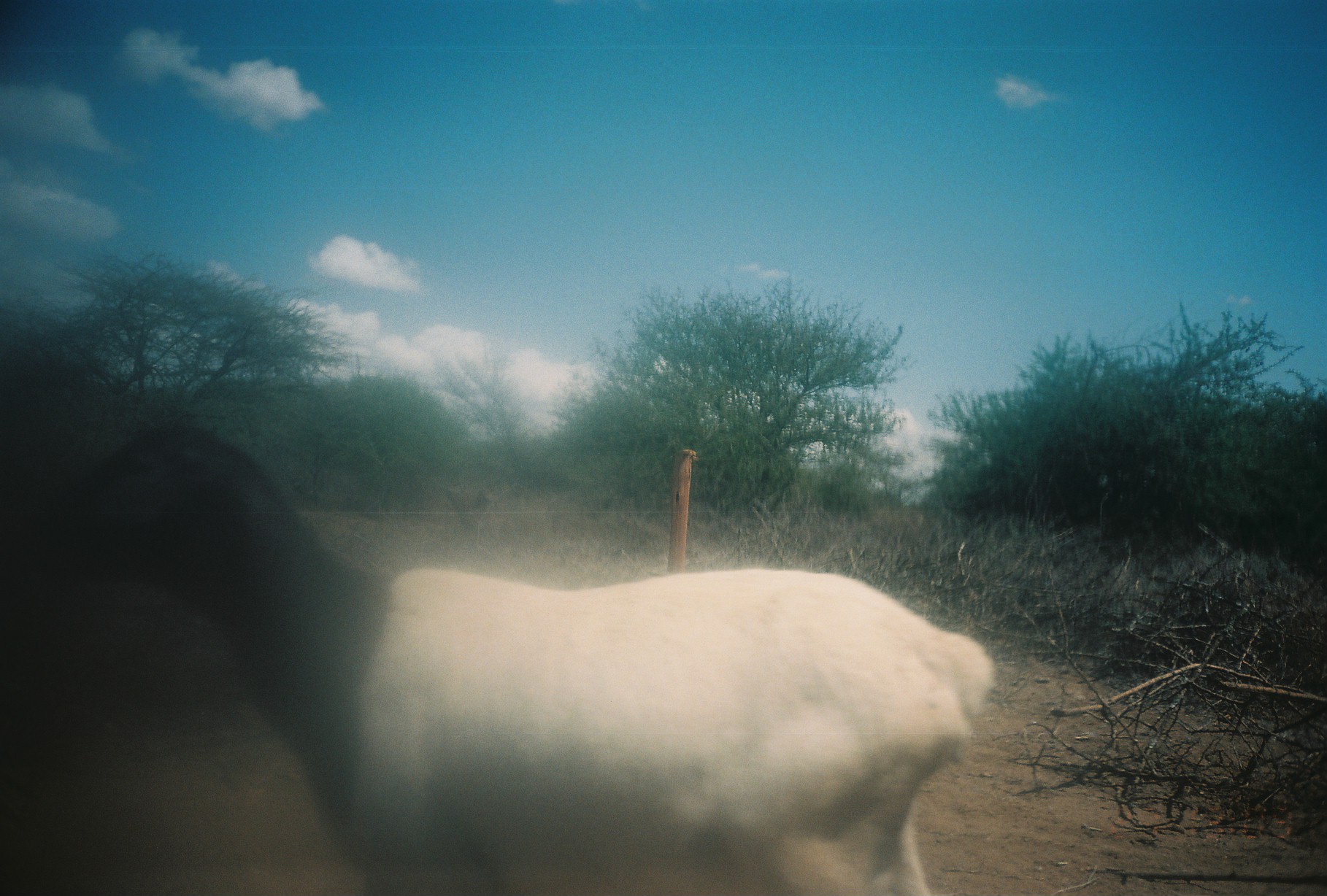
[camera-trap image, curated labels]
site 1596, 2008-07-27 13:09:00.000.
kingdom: Animalia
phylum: Chordata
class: Mammalia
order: Artiodactyla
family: Bovidae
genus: Ovis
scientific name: Ovis aries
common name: domestic sheep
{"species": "Ovis aries (domestic sheep)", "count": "1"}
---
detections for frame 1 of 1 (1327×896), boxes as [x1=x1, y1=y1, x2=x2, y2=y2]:
ovis aries: [x1=18, y1=422, x2=996, y2=896]